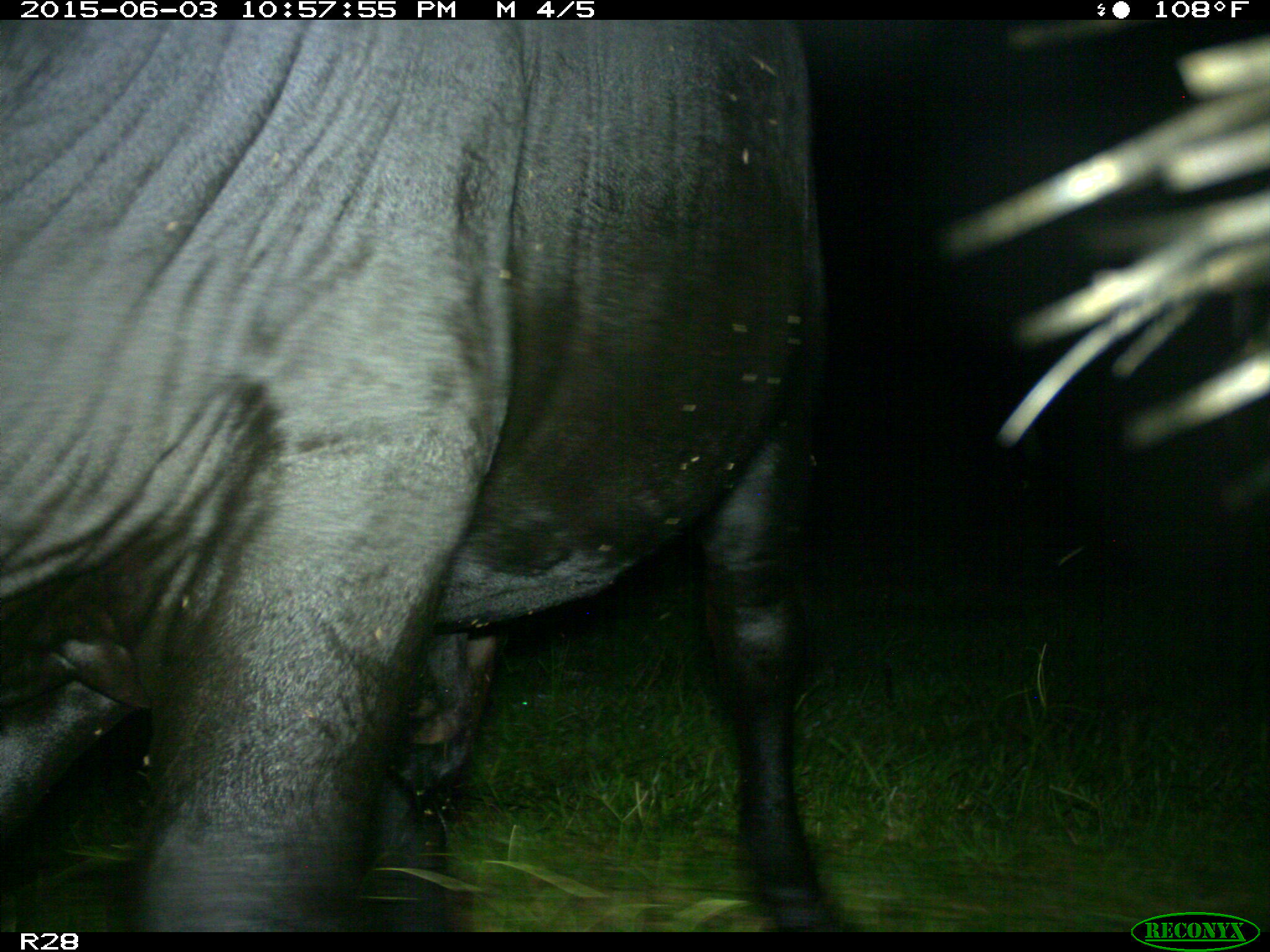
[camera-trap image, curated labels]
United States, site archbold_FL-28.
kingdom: Animalia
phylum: Chordata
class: Mammalia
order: Artiodactyla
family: Bovidae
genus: Bos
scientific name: Bos taurus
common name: domestic cow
Bos taurus (domestic cow).